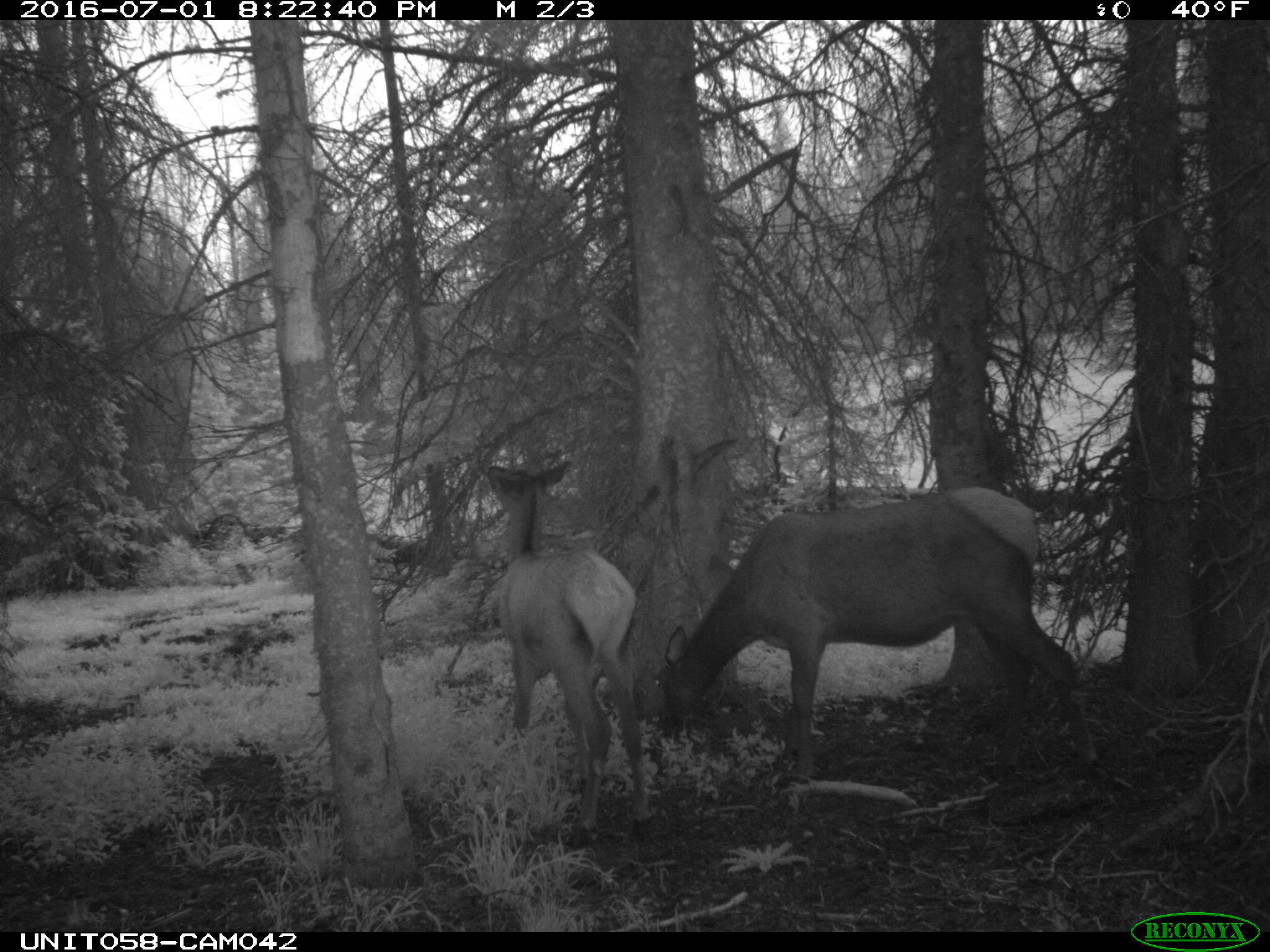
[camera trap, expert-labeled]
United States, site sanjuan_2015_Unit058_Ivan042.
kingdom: Animalia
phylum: Chordata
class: Mammalia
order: Artiodactyla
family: Cervidae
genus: Cervus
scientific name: Cervus elaphus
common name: red deer